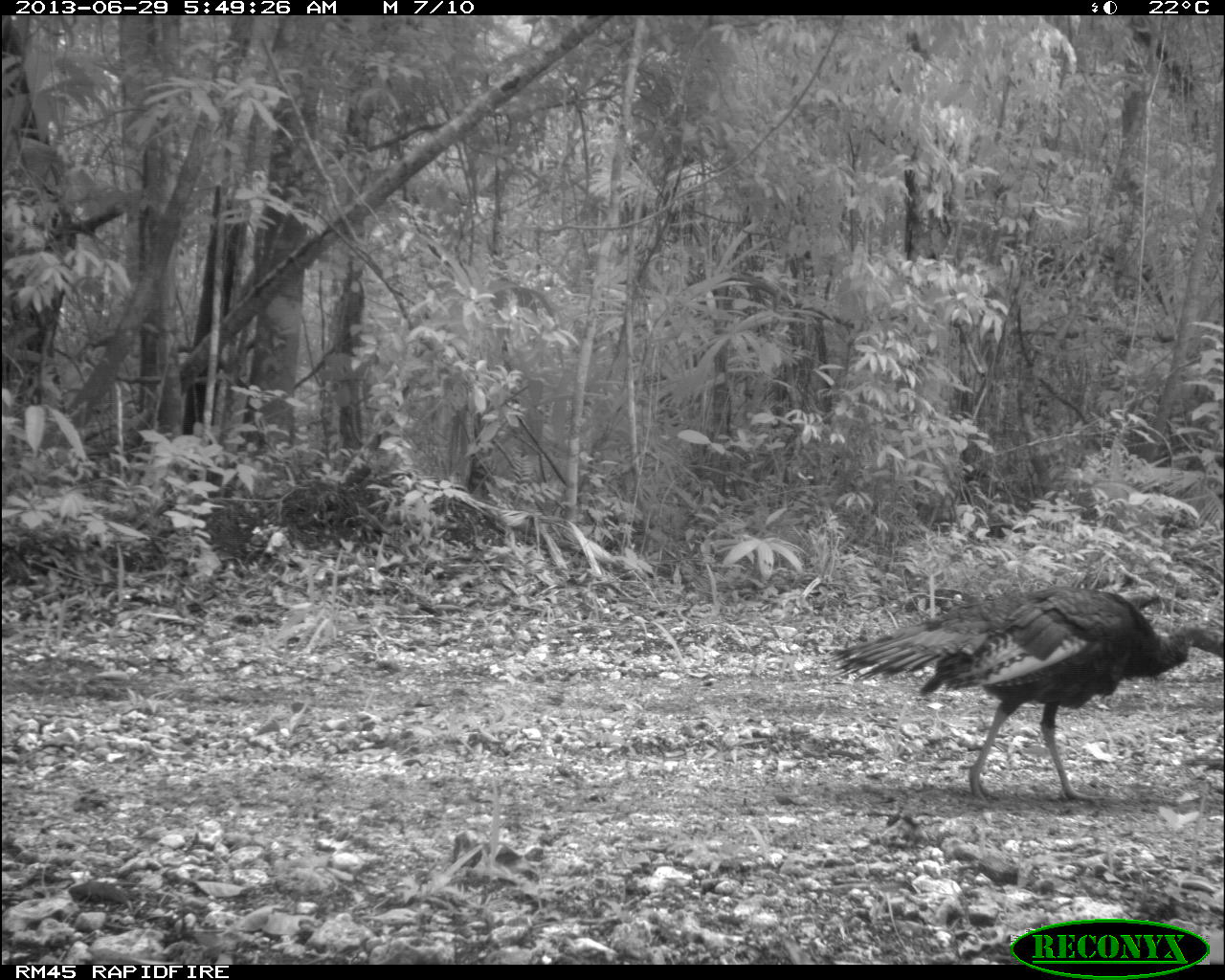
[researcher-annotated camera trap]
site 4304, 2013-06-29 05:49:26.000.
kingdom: Animalia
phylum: Chordata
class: Aves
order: Galliformes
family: Phasianidae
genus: Meleagris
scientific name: Meleagris ocellata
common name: ocellated turkey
Meleagris ocellata (ocellated turkey), count 1, sex male.